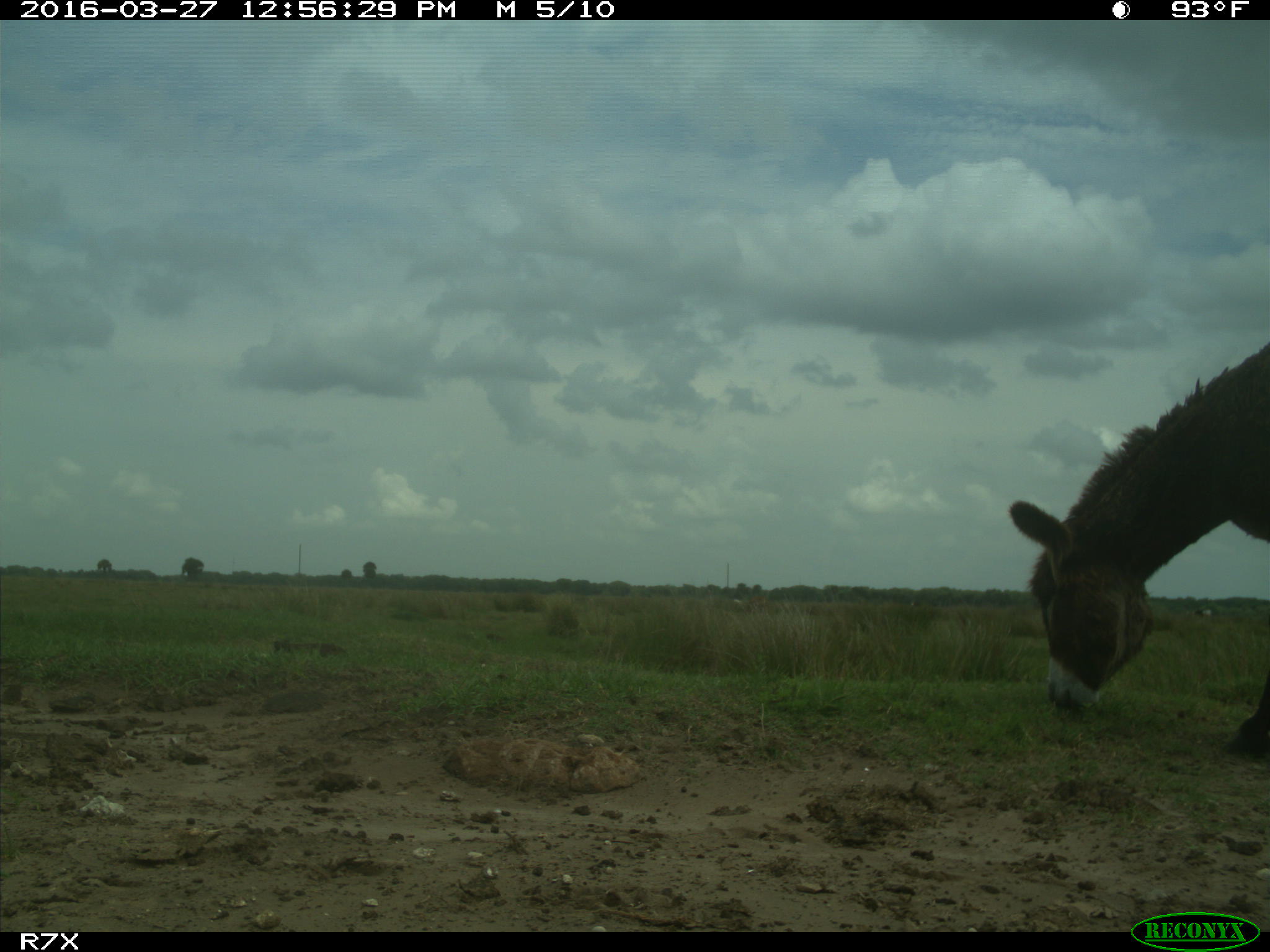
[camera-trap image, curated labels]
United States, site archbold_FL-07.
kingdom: Animalia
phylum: Chordata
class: Mammalia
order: Artiodactyla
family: Bovidae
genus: Bos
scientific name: Bos taurus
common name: domestic cow